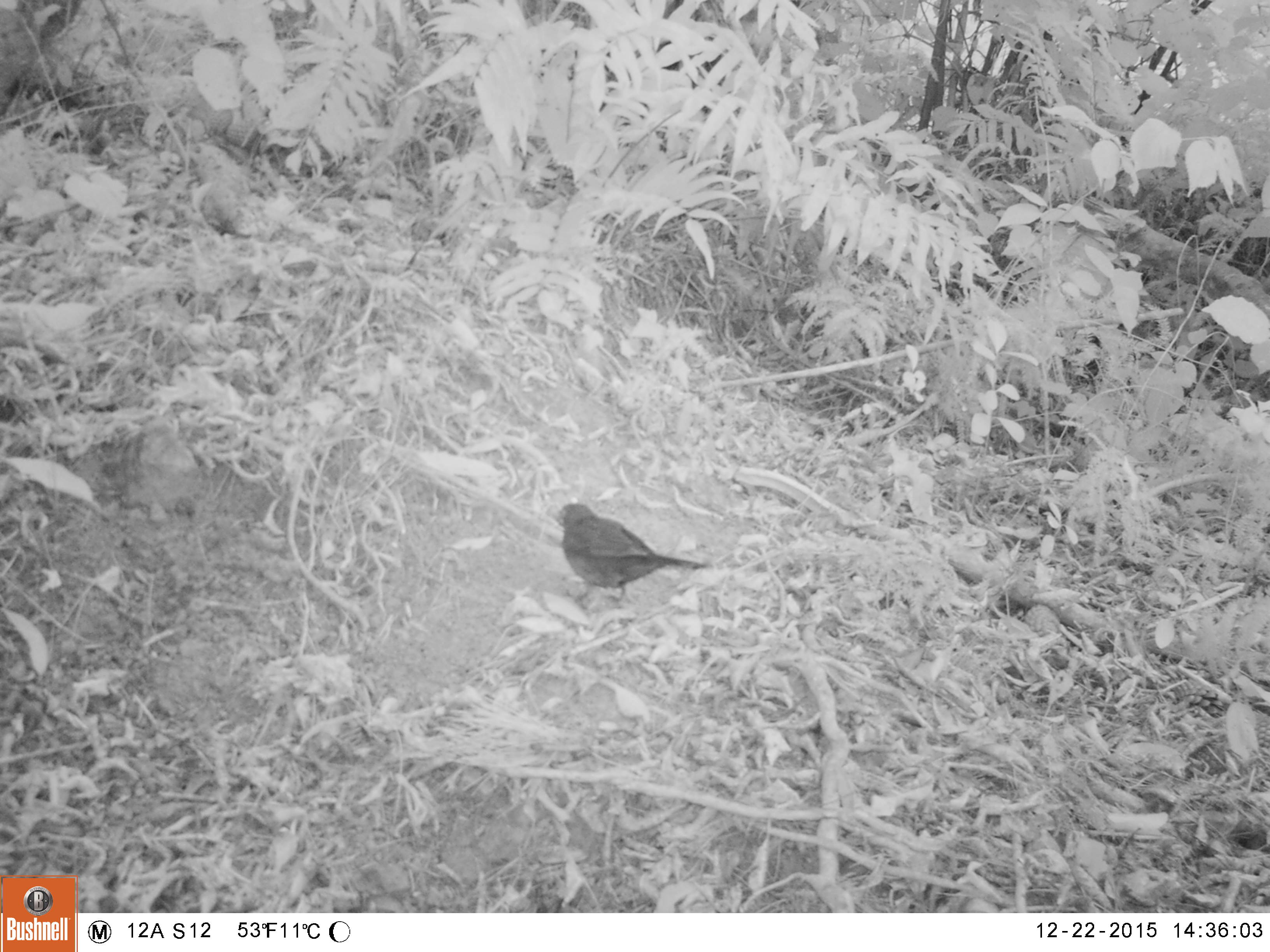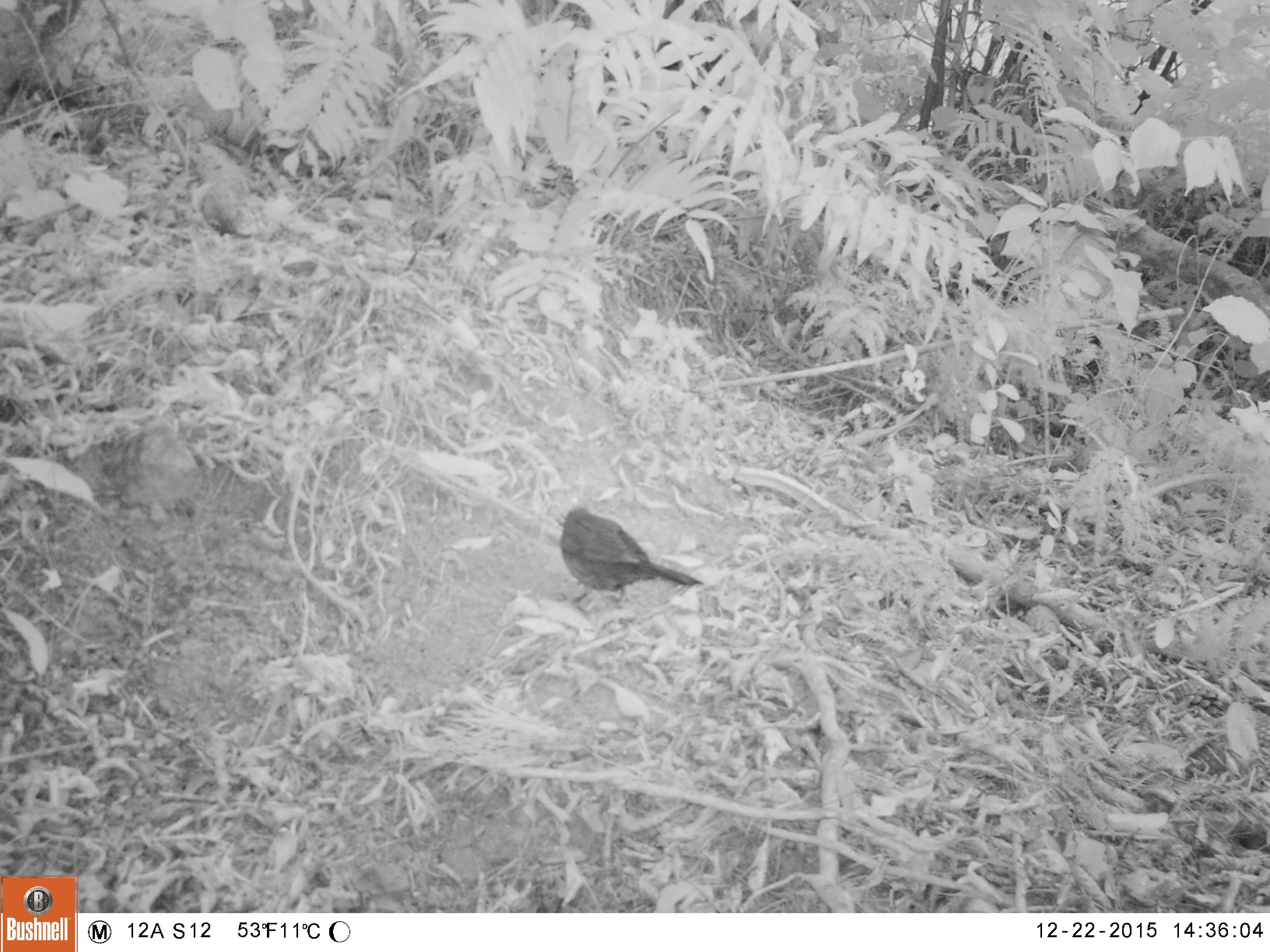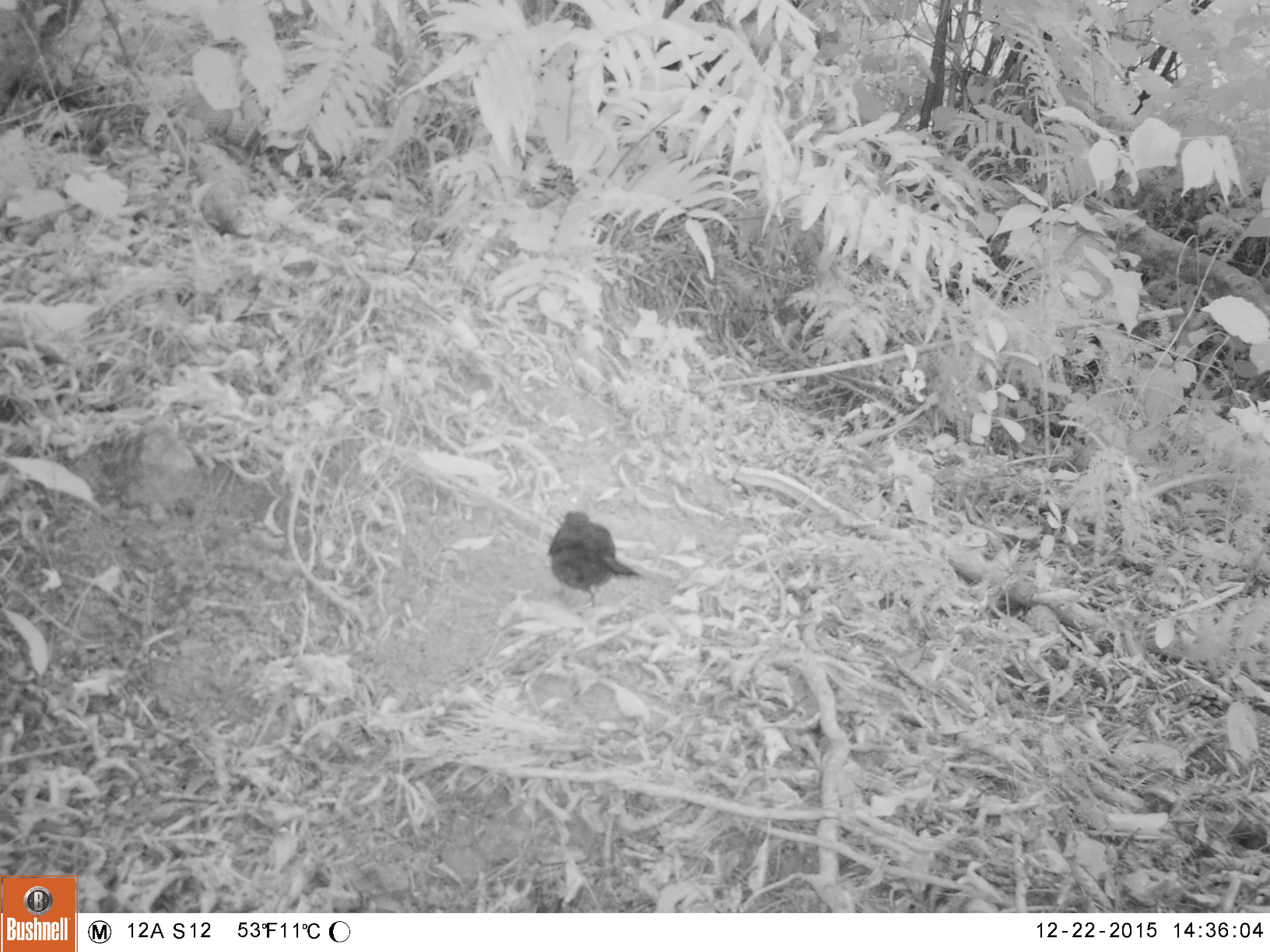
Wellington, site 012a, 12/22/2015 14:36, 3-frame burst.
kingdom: Animalia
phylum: Chordata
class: Aves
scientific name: Aves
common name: bird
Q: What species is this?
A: Bird (Aves).